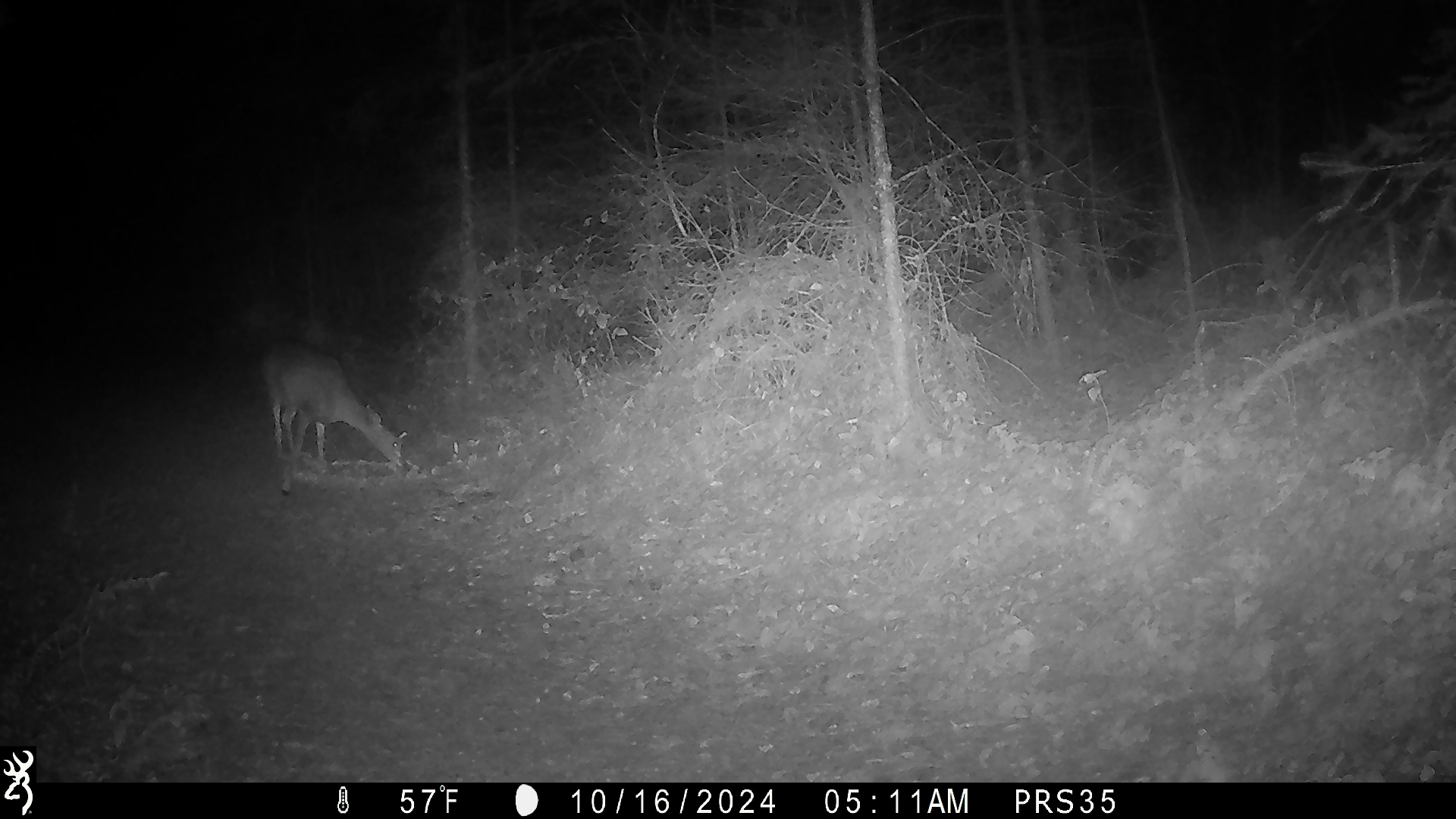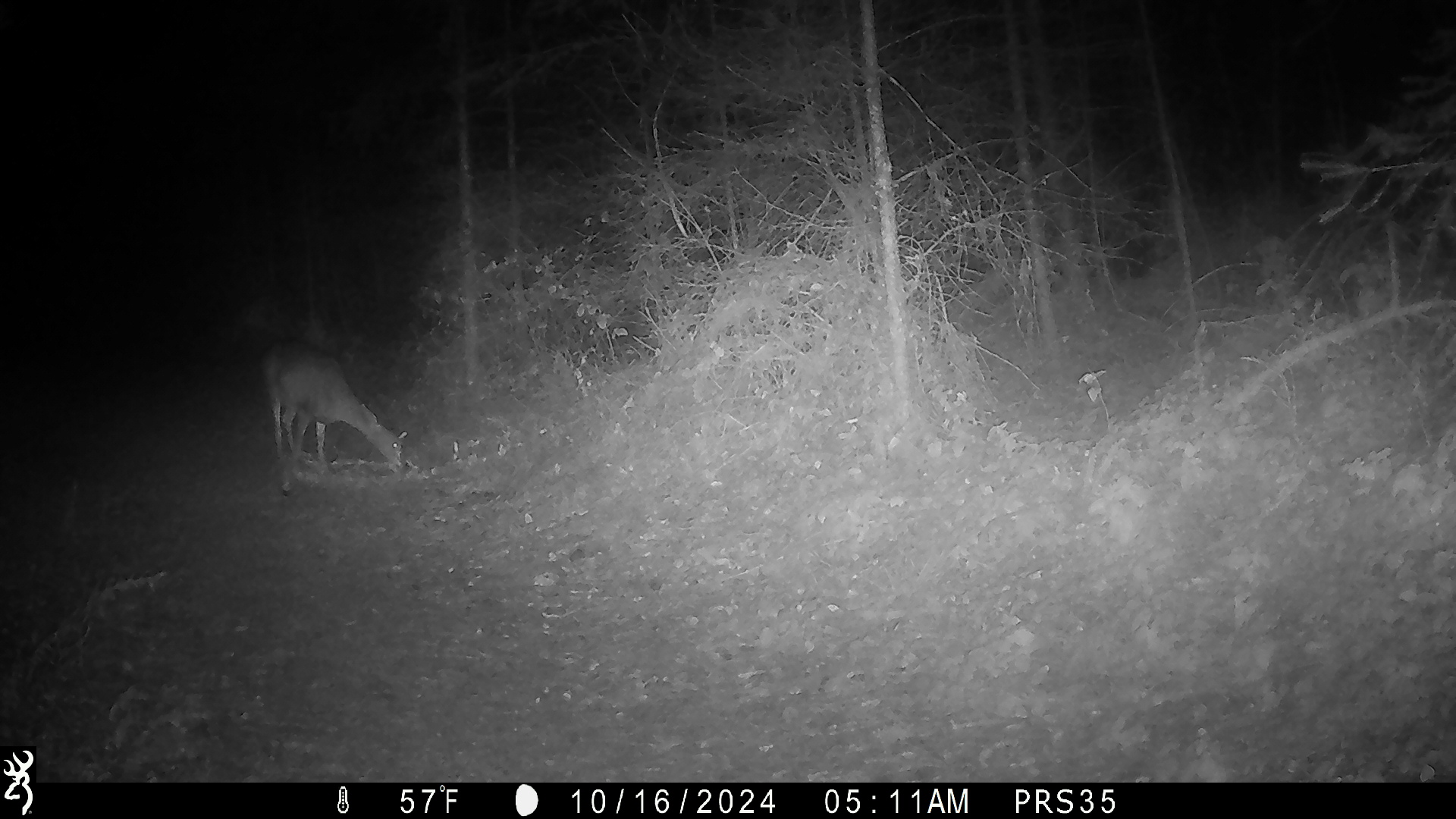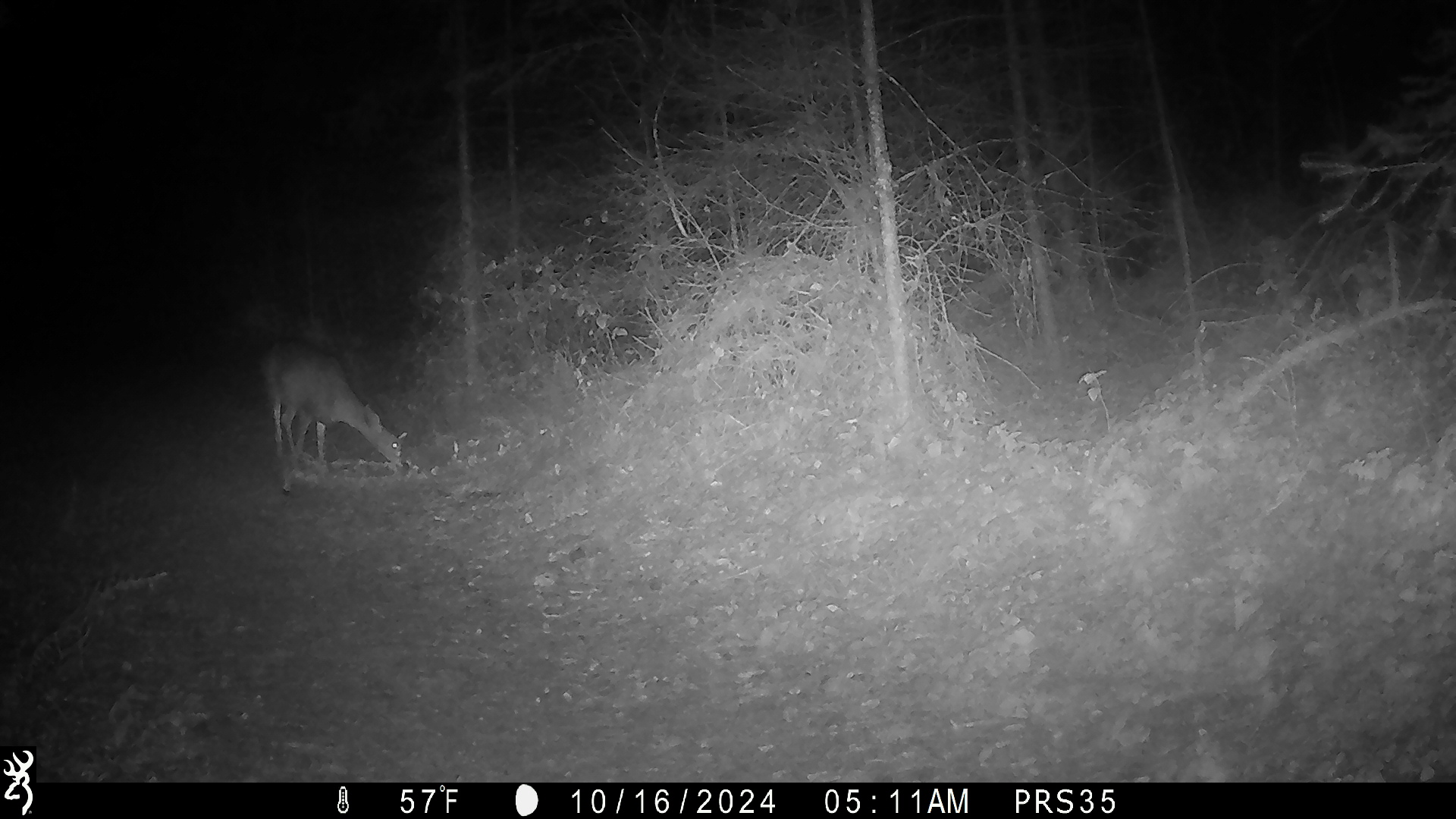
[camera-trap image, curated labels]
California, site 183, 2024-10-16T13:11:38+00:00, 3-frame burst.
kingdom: Animalia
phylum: Chordata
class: Mammalia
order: Artiodactyla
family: Cervidae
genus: Odocoileus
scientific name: Odocoileus hemionus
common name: mule deer